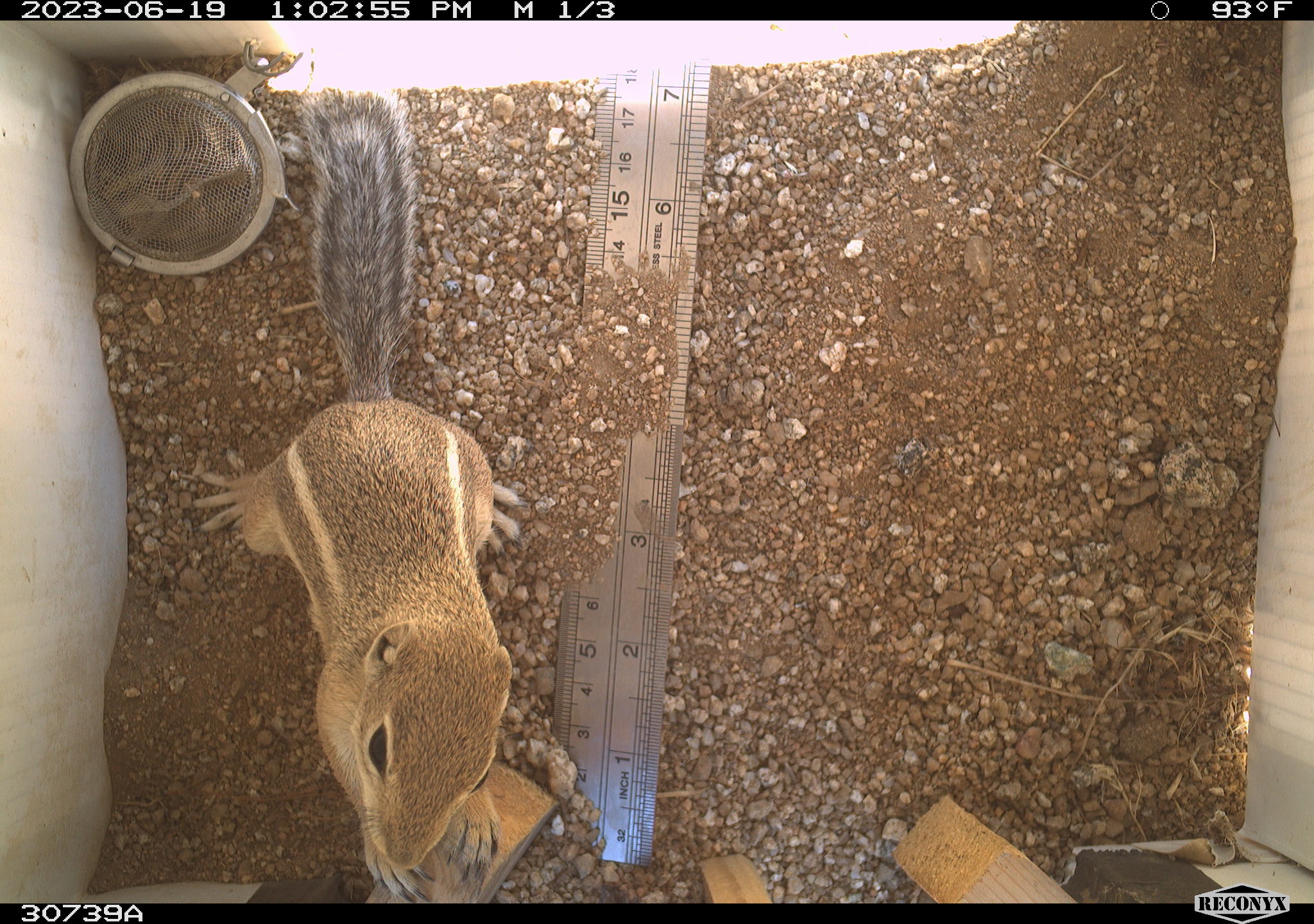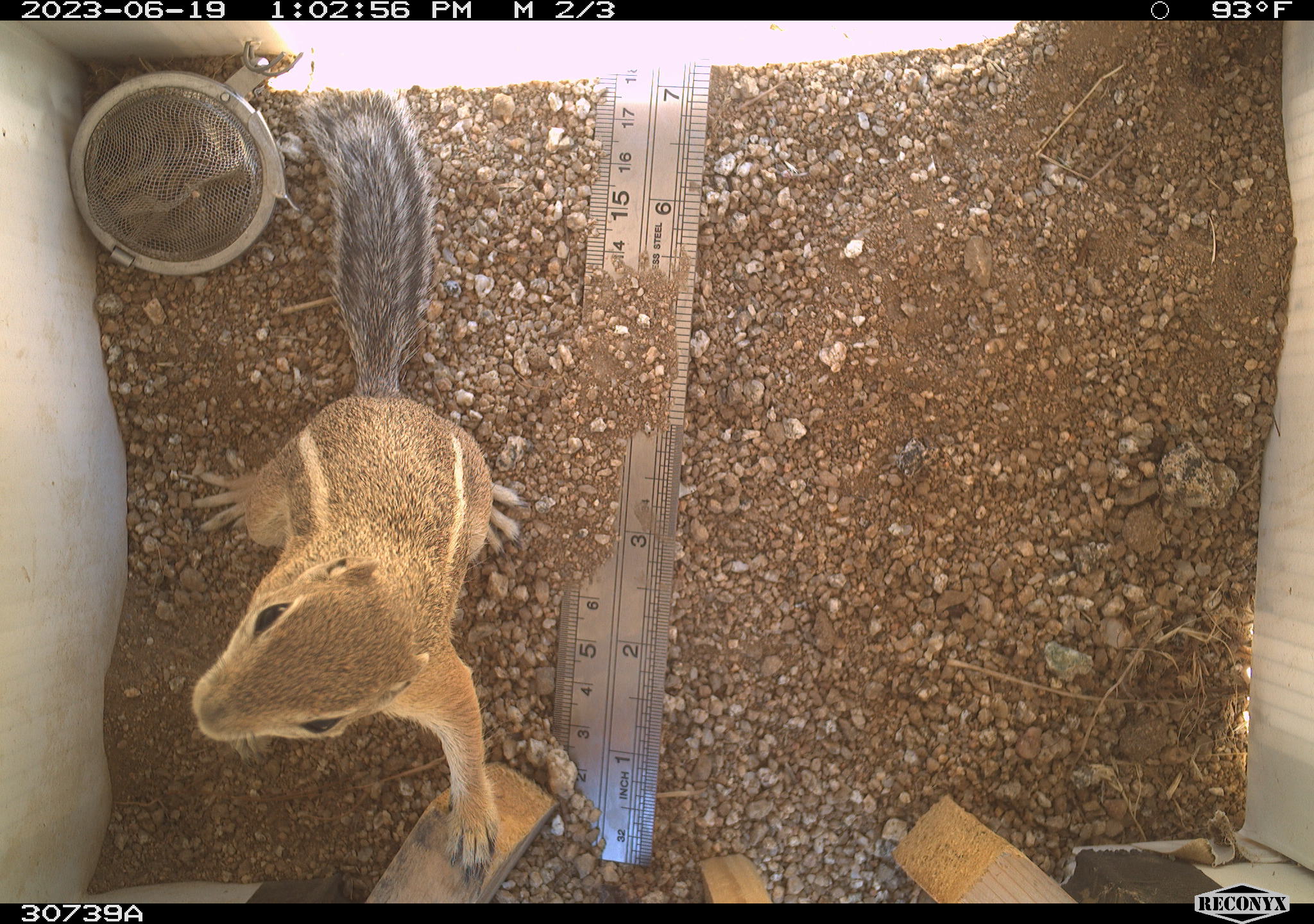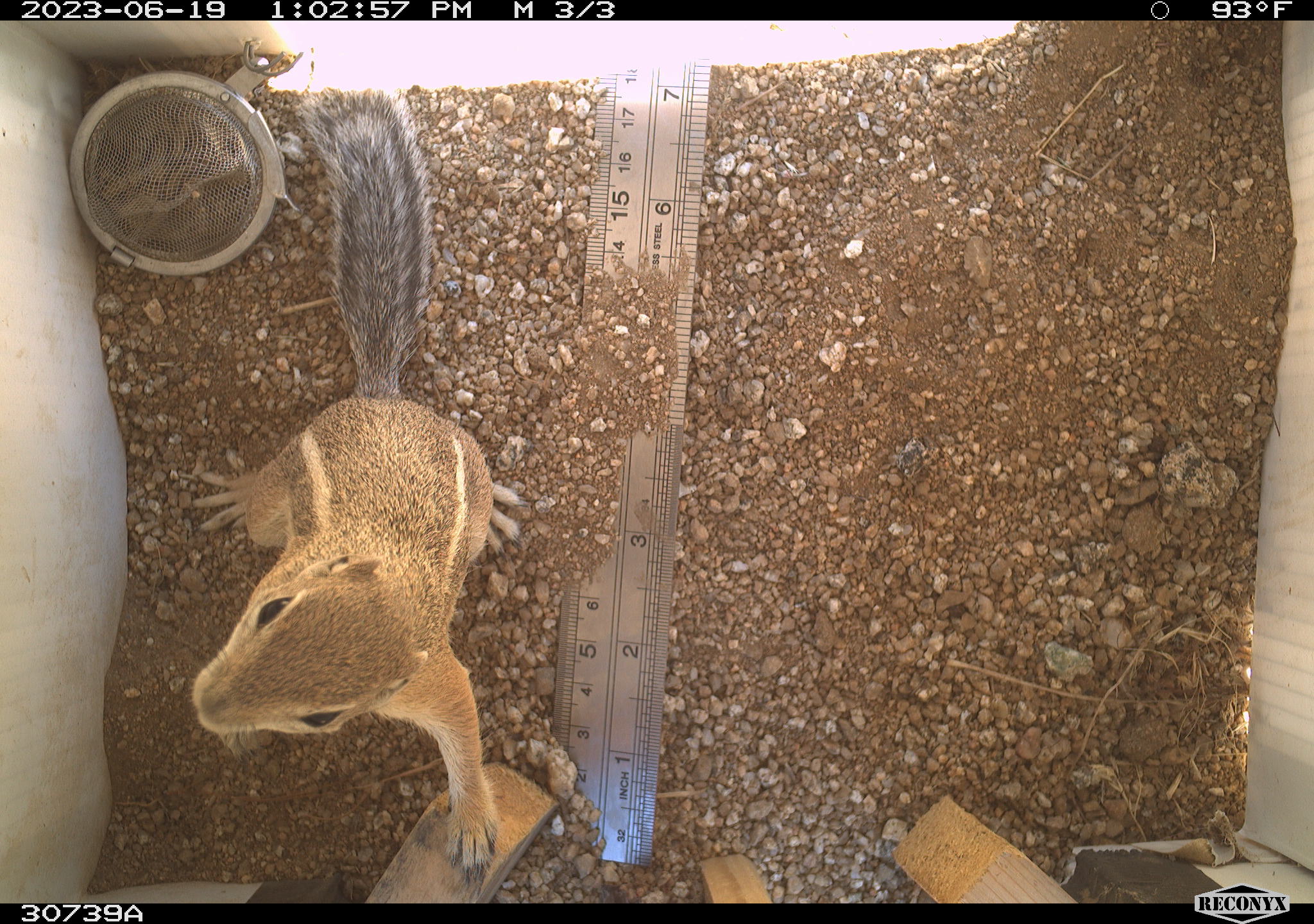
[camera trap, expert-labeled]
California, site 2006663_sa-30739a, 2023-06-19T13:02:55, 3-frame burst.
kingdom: Animalia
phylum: Chordata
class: Mammalia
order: Rodentia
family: Sciuridae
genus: Ammospermophilus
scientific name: Ammospermophilus leucurus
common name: white-tailed antelope squirrel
White-tailed antelope squirrel (Ammospermophilus leucurus).